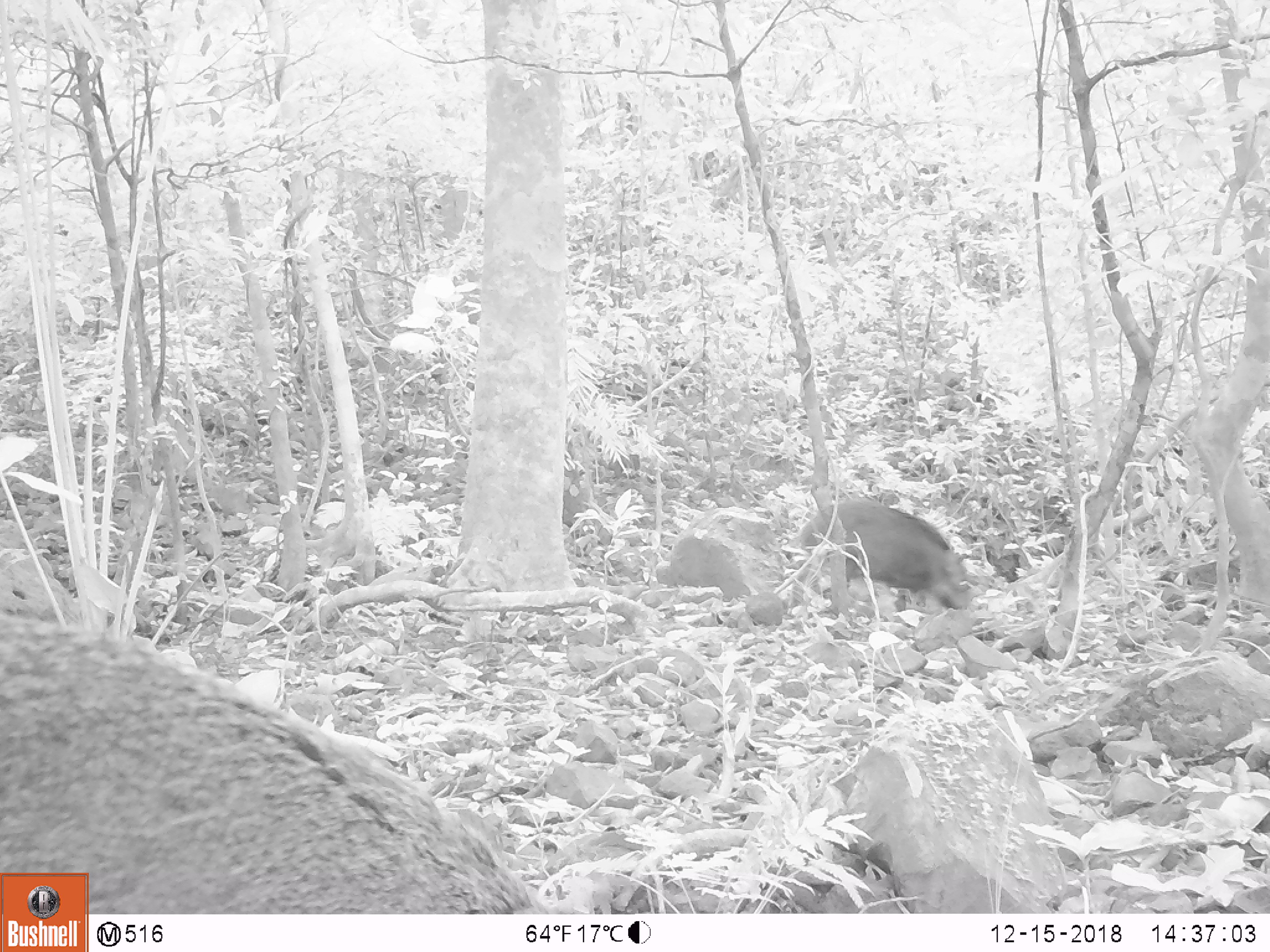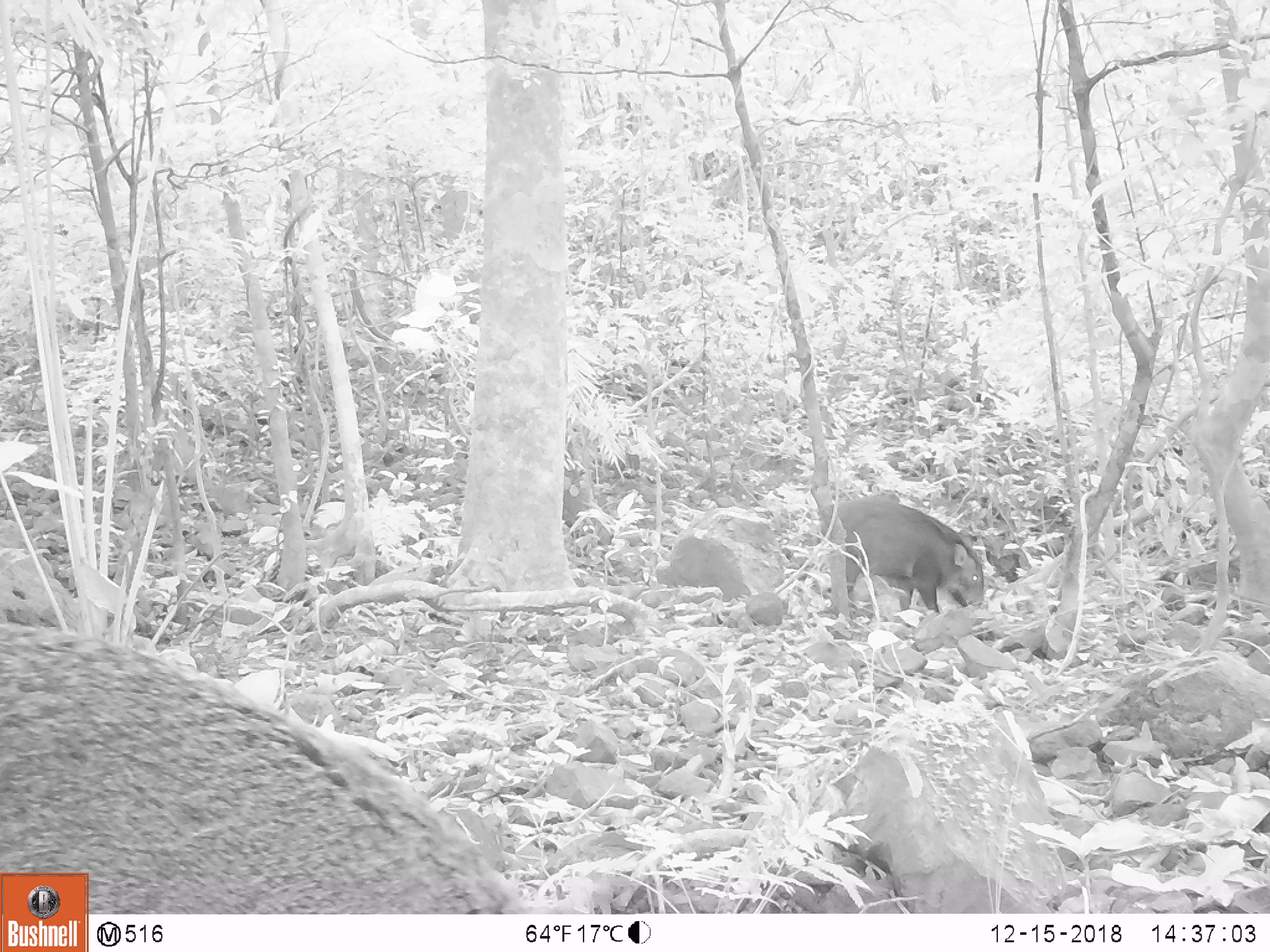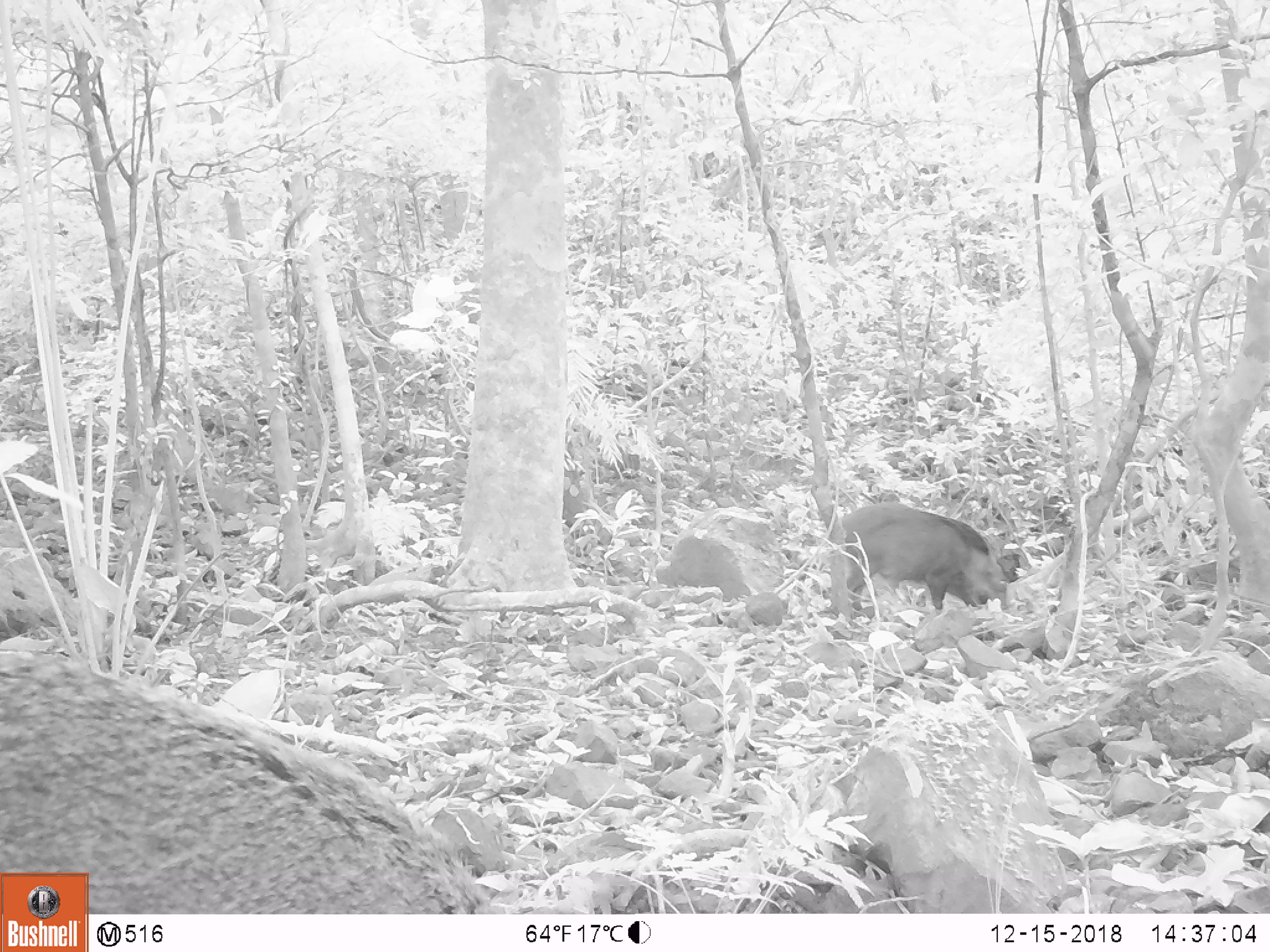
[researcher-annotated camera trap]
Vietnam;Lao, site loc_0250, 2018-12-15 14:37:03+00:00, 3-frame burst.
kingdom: Animalia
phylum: Chordata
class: Mammalia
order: Artiodactyla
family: Suidae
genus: Sus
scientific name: Sus scrofa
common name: eurasian wild pig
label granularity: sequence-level